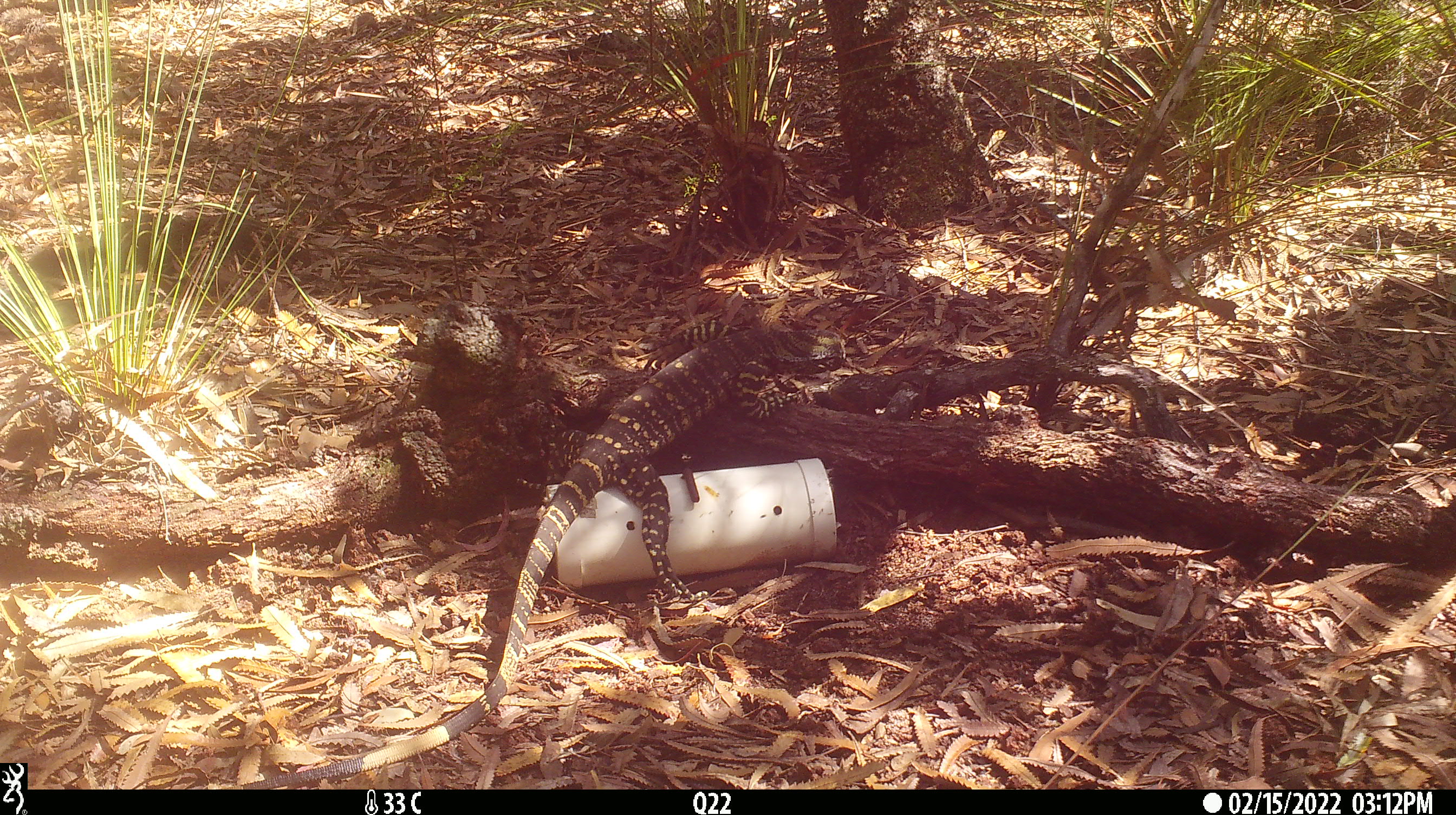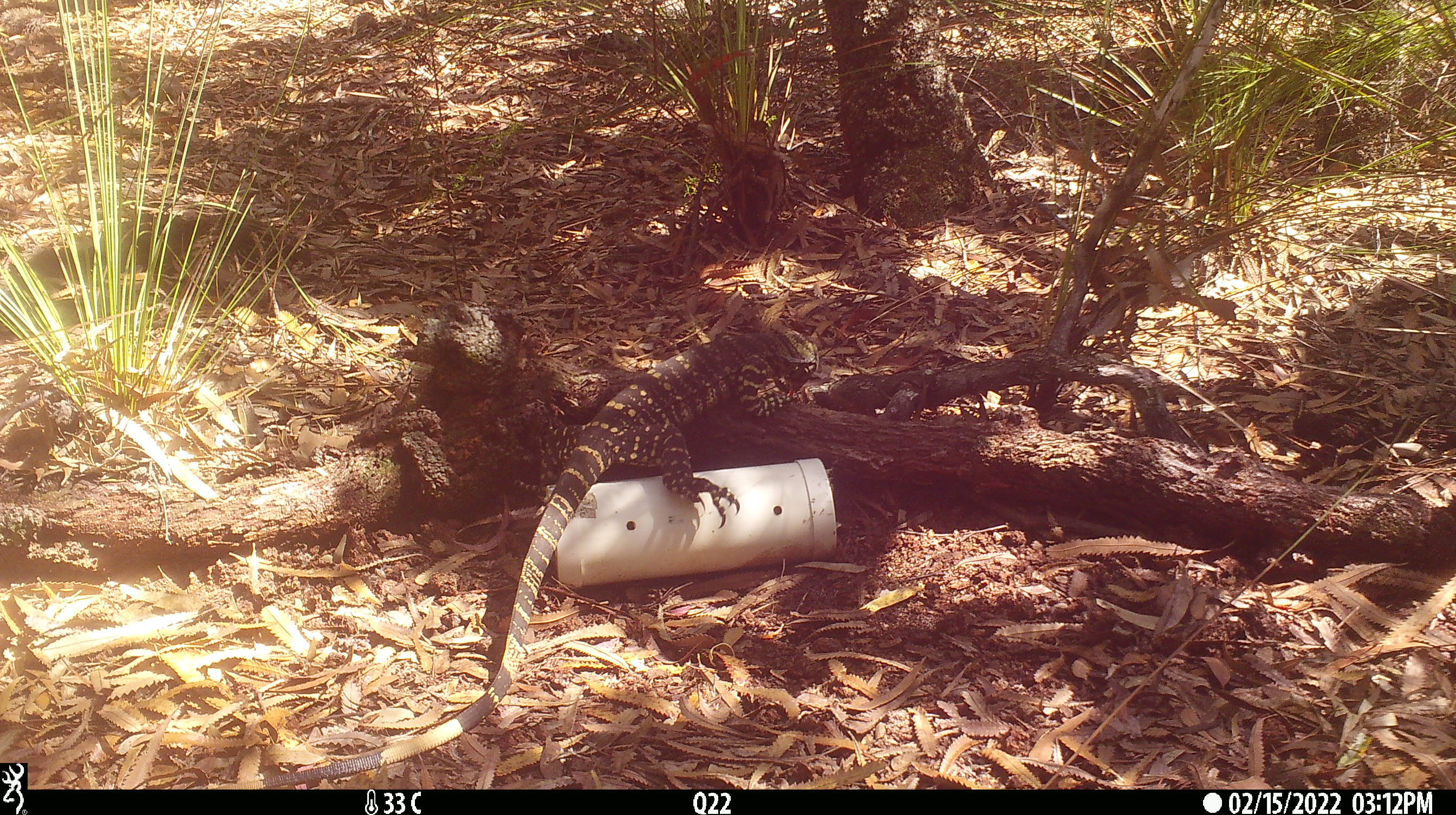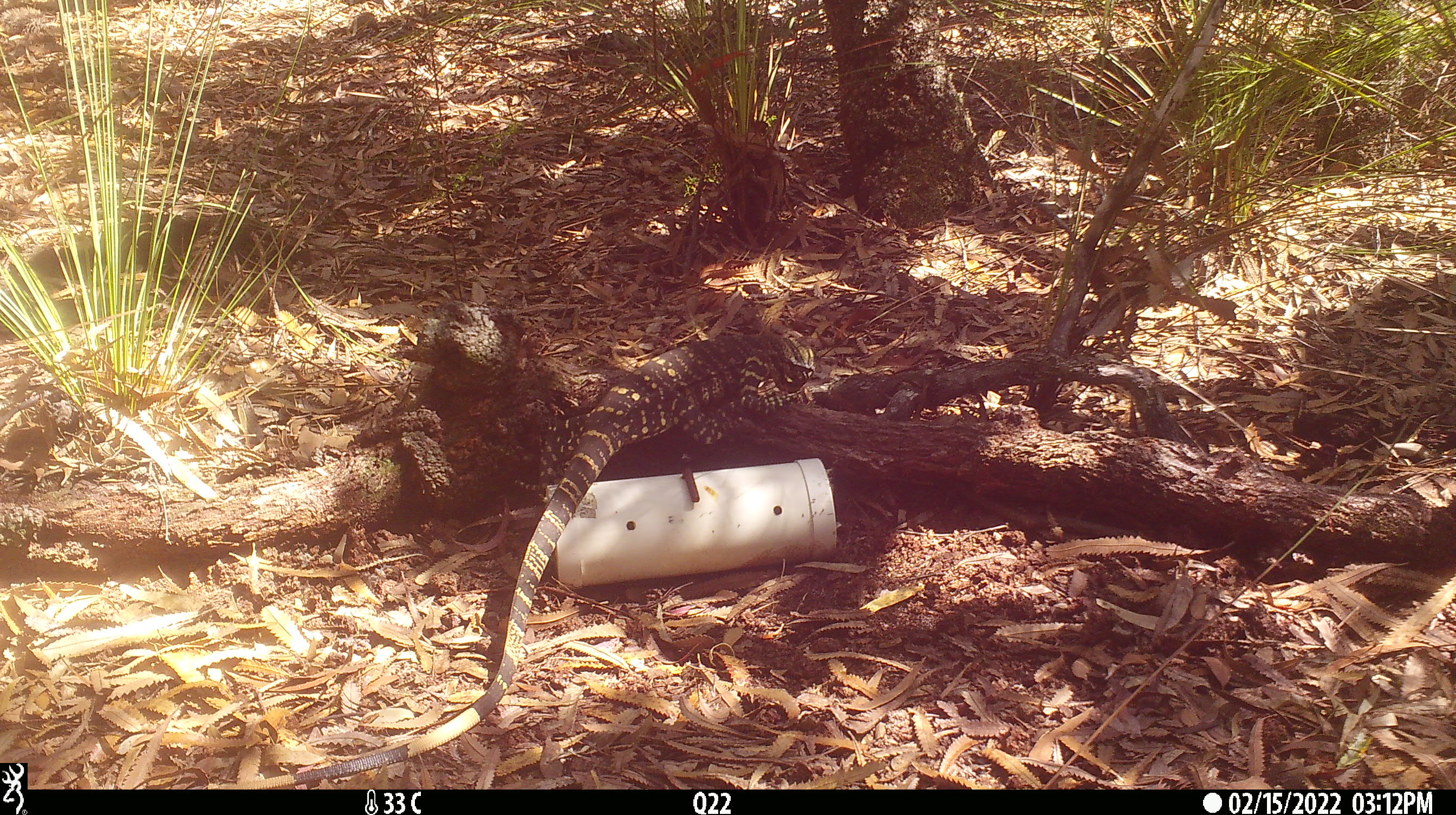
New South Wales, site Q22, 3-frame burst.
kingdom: Animalia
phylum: Chordata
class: Reptilia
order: Squamata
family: Varanidae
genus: Varanus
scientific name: Varanus varius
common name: lace monitor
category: goanna